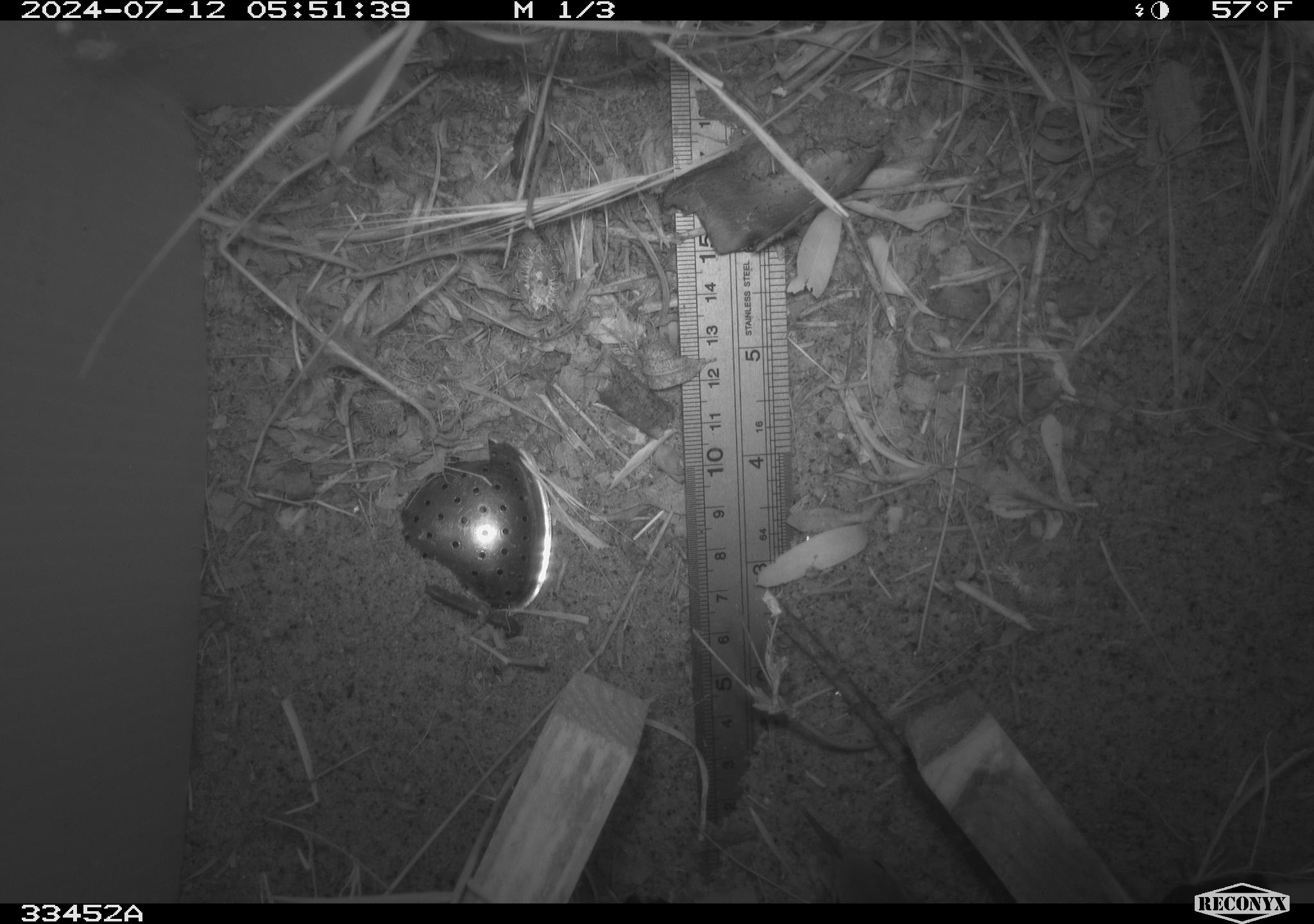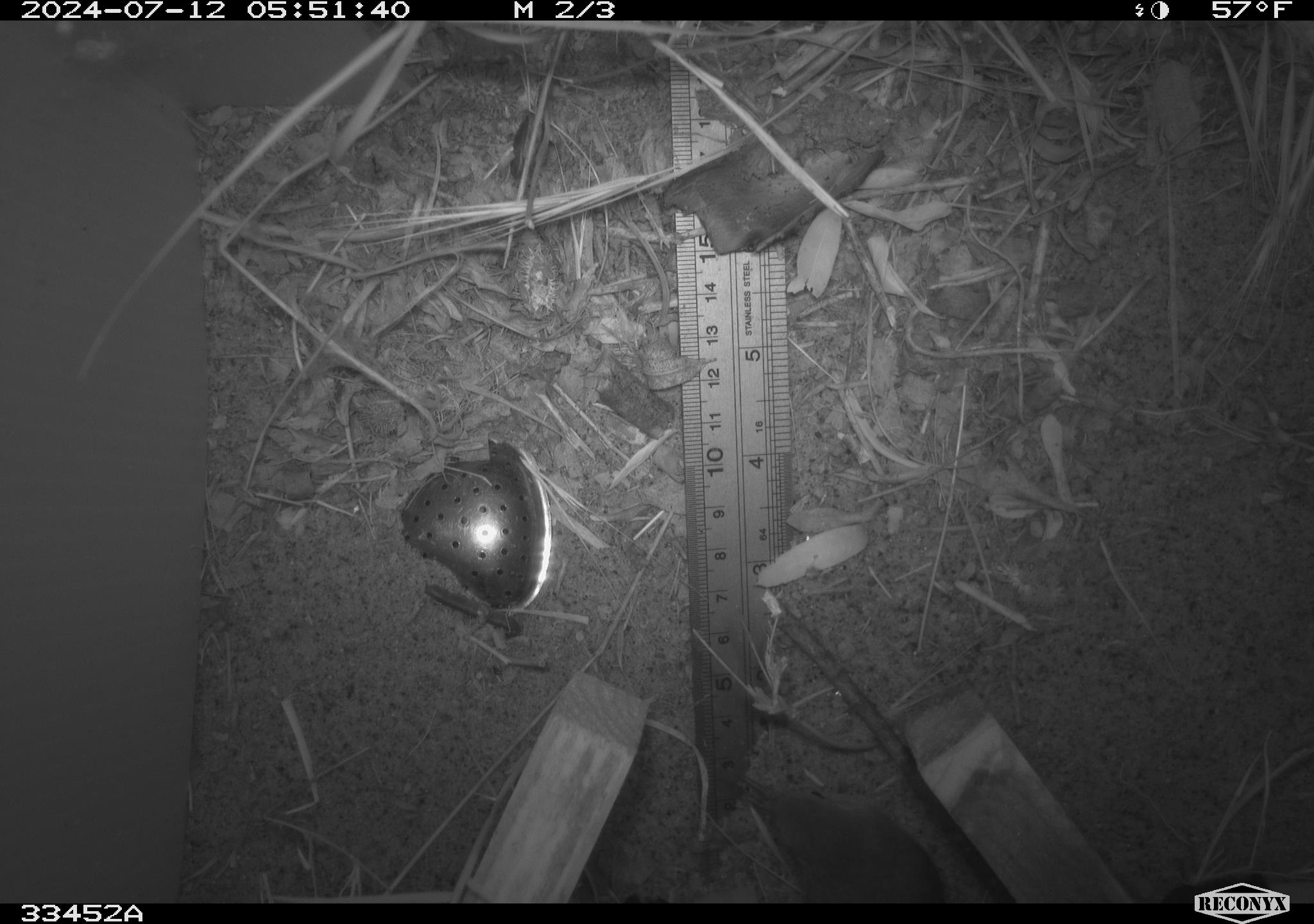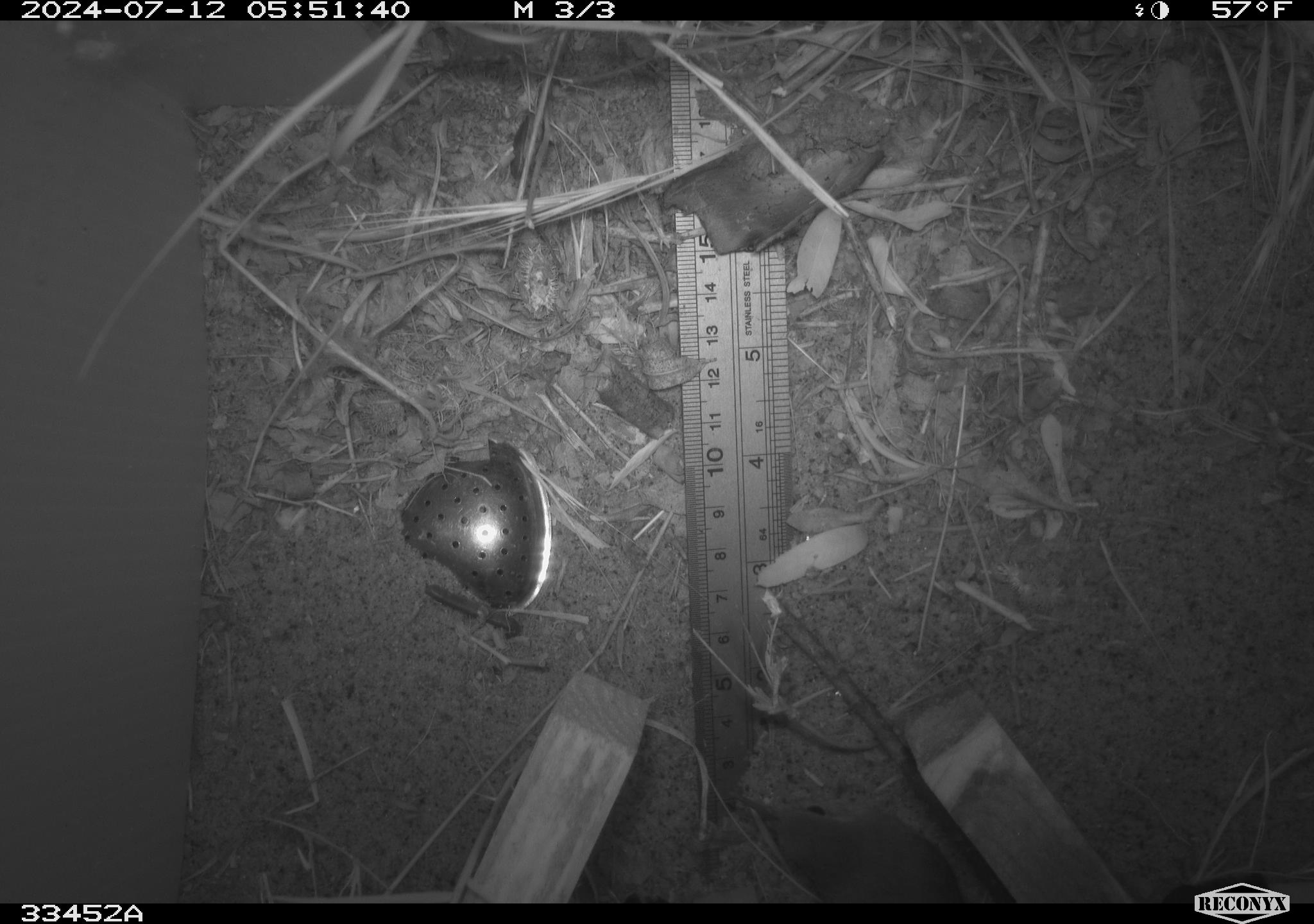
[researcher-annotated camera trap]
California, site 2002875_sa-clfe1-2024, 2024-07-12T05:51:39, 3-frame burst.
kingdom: Animalia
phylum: Chordata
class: Aves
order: Passeriformes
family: Troglodytidae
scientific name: Troglodytidae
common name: wren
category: troglodytidae family